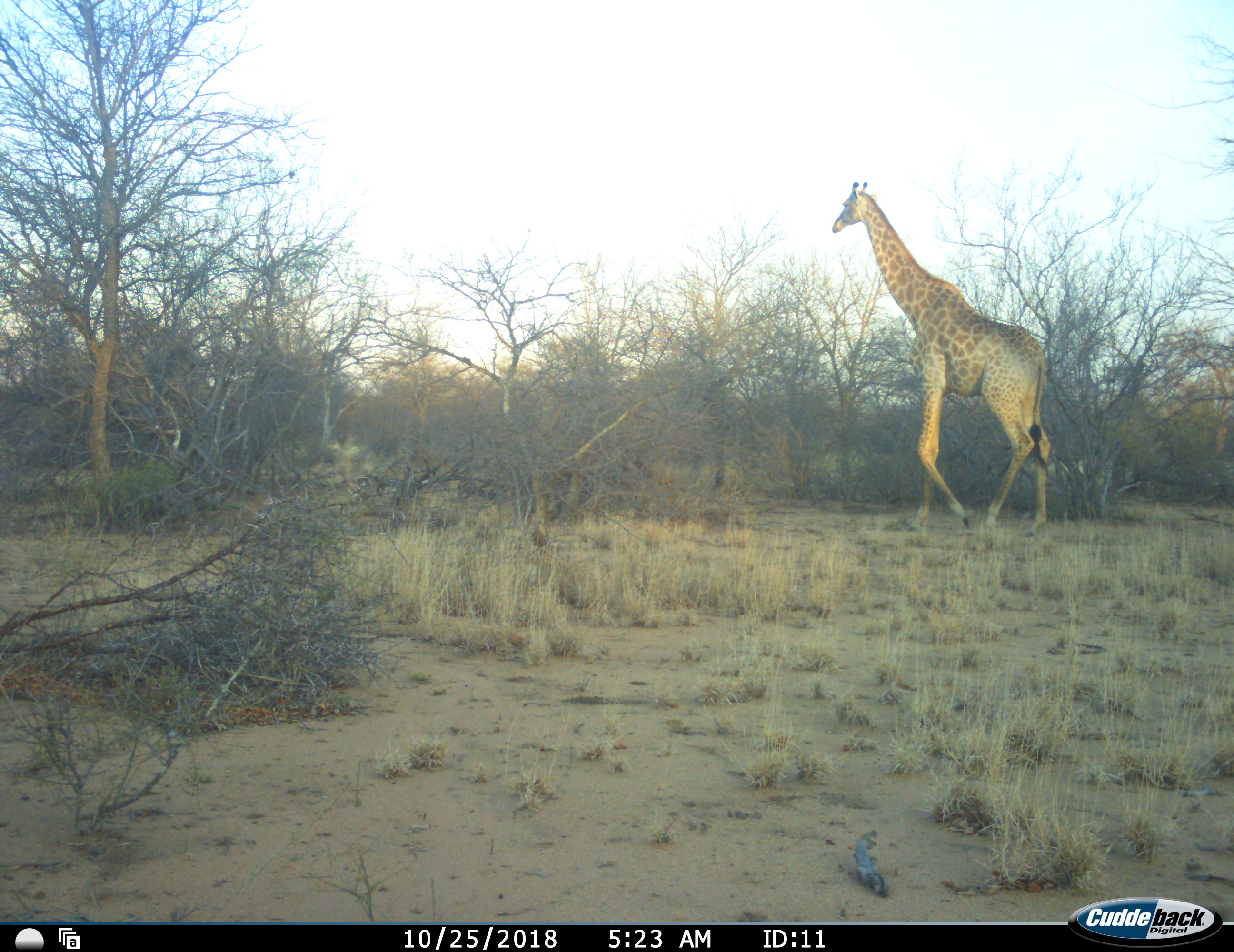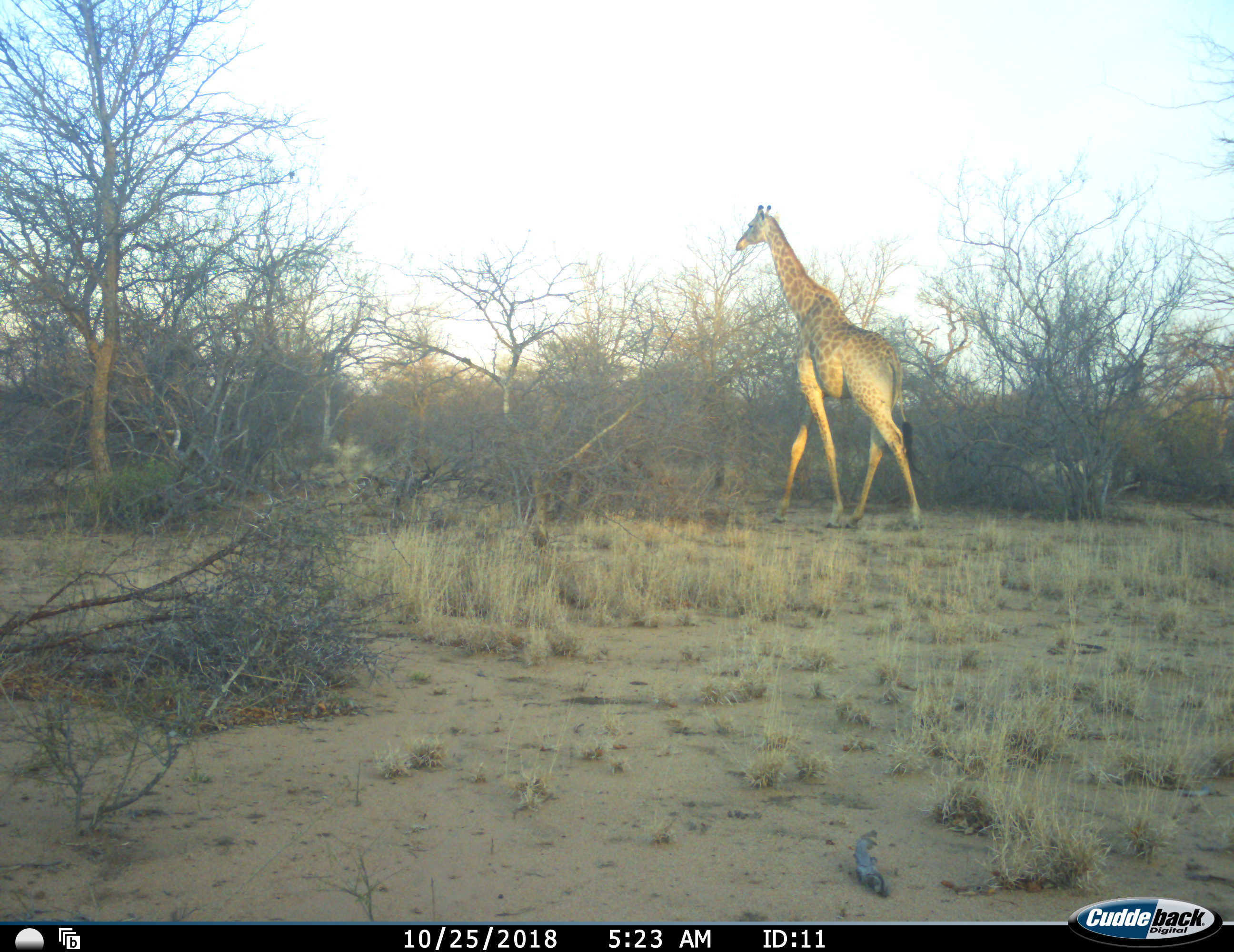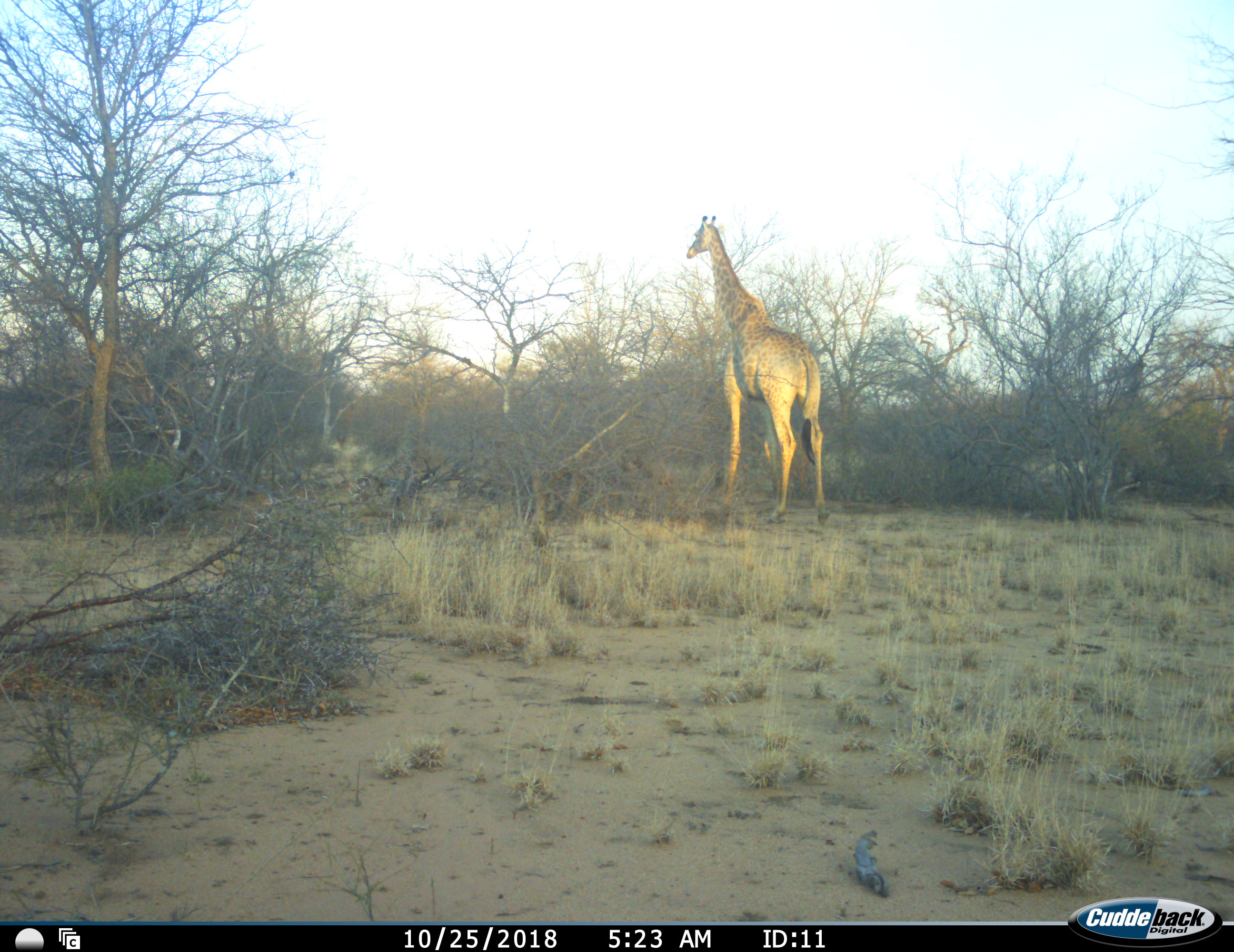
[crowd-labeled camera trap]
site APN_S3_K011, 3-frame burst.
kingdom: Animalia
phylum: Chordata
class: Mammalia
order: Artiodactyla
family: Giraffidae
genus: Giraffa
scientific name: Giraffa camelopardalis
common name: giraffe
Giraffe (Giraffa camelopardalis), count 1. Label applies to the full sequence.